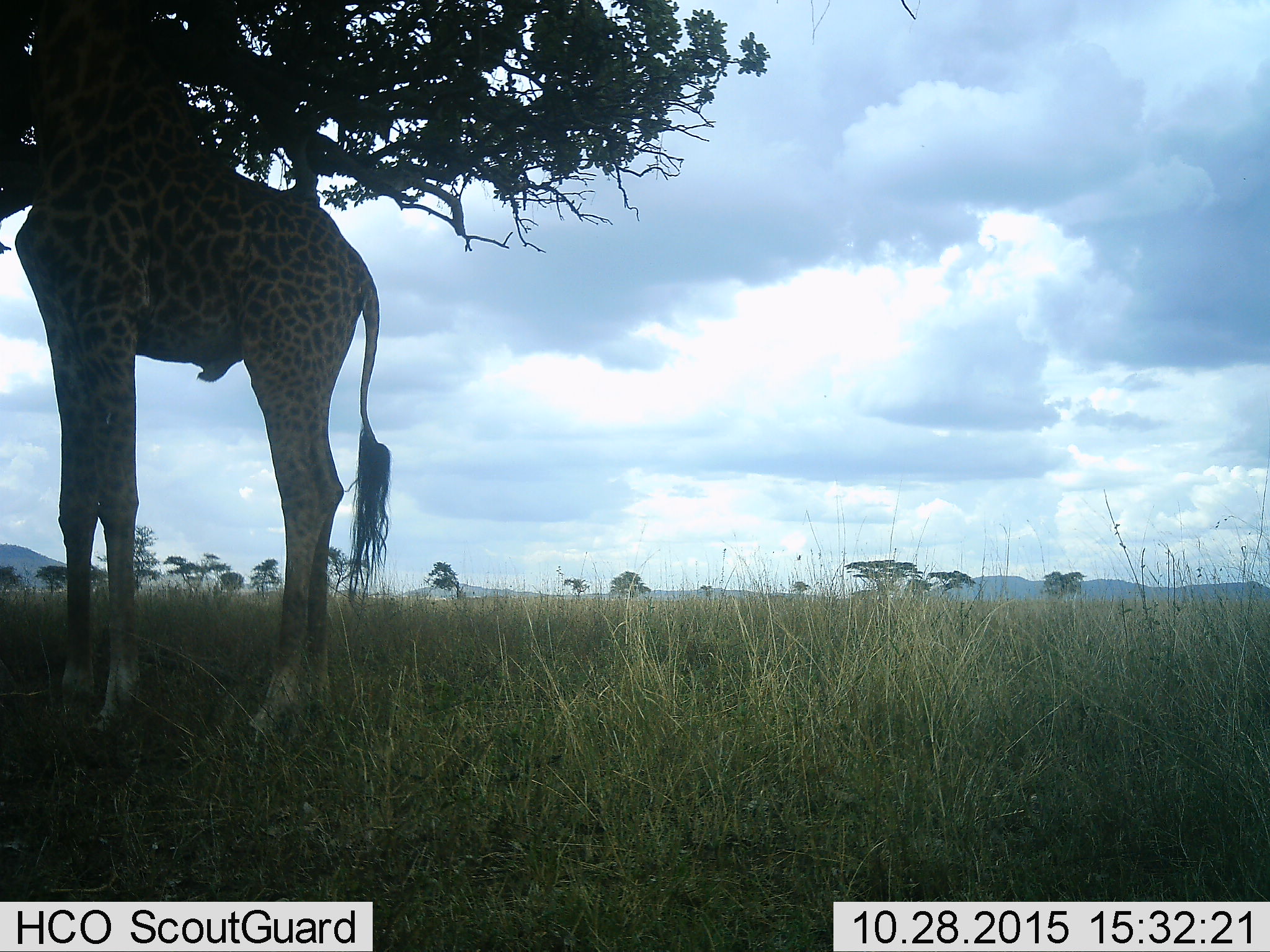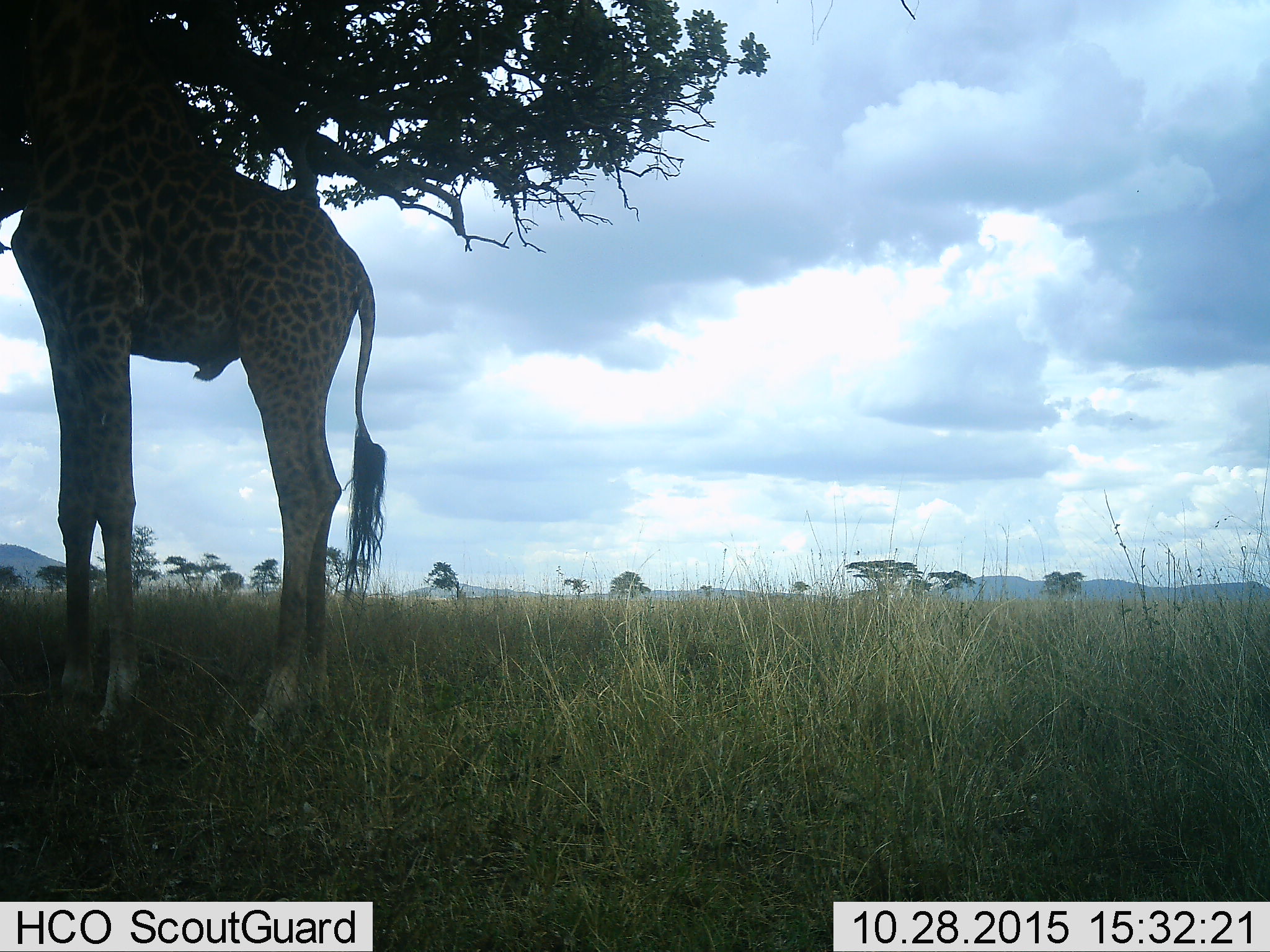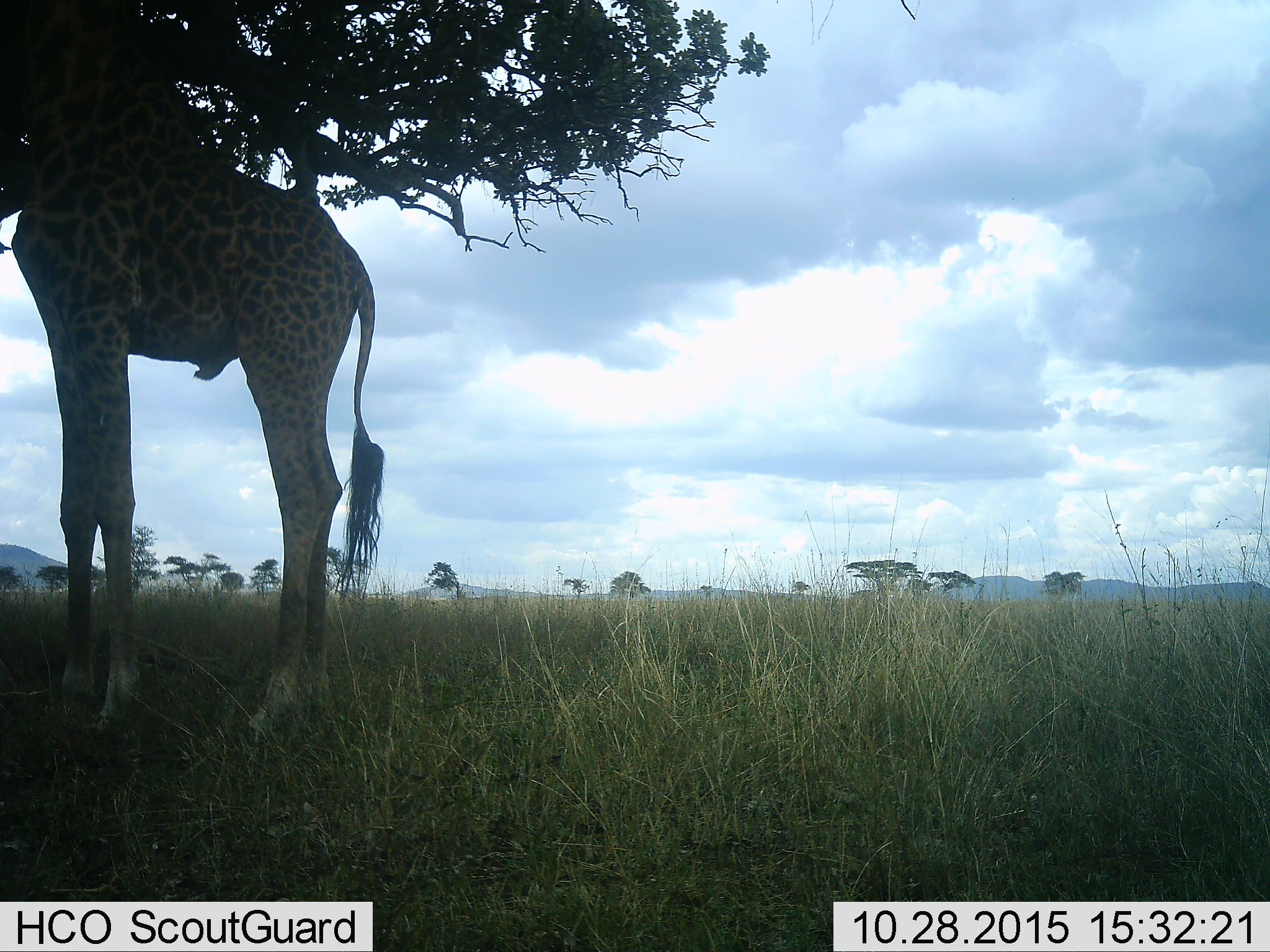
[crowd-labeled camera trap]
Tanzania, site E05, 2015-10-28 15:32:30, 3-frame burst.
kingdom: Animalia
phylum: Chordata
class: Mammalia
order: Artiodactyla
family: Giraffidae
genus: Giraffa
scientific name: Giraffa camelopardalis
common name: giraffe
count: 1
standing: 55%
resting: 0%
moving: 0%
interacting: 0%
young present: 0%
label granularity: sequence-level